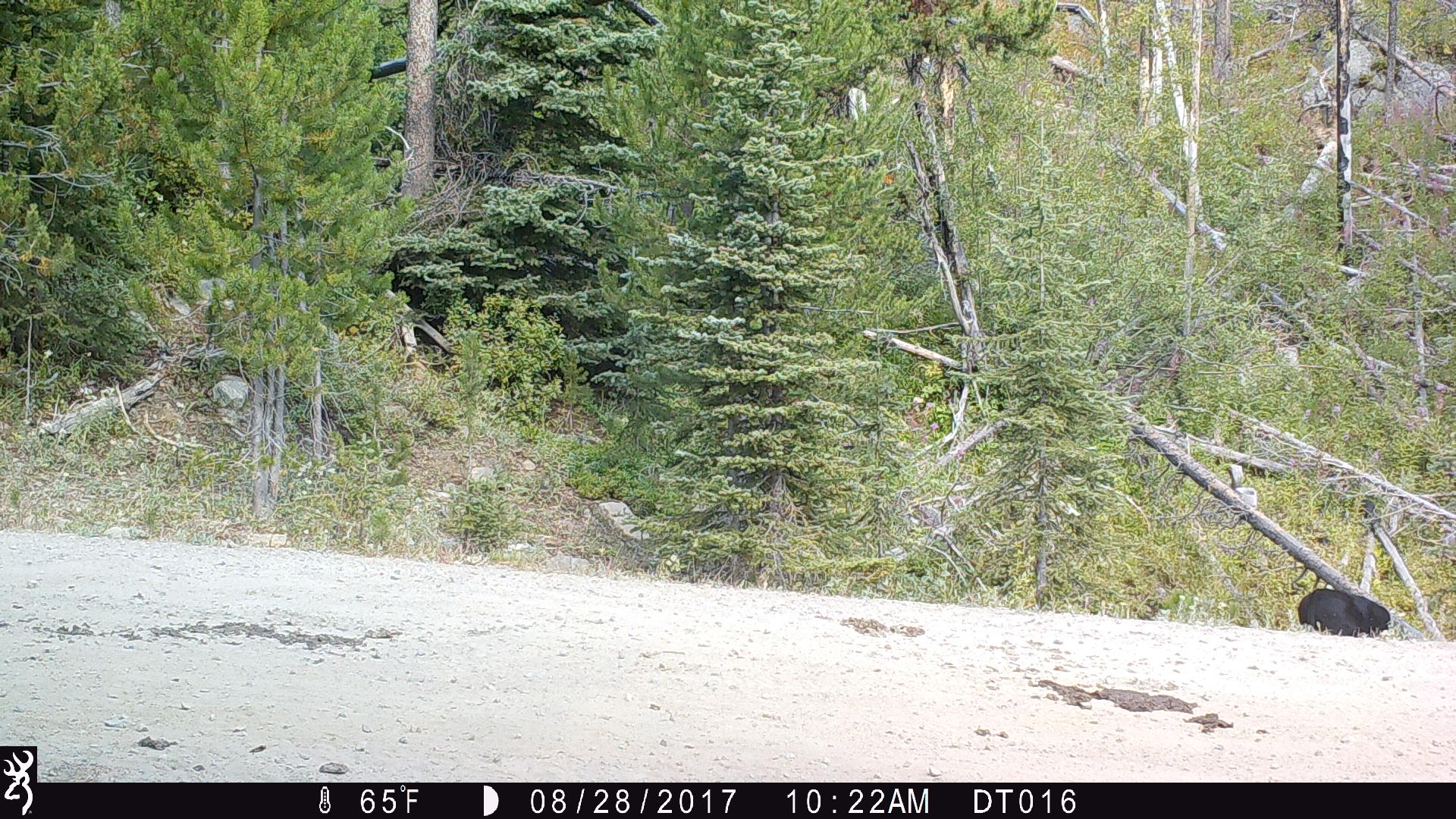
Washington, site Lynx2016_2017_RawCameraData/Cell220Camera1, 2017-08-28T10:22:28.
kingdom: Animalia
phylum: Chordata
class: Mammalia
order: Artiodactyla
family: Bovidae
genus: Bos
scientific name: Bos taurus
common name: domestic cattle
Domestic cattle (Bos taurus). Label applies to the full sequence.